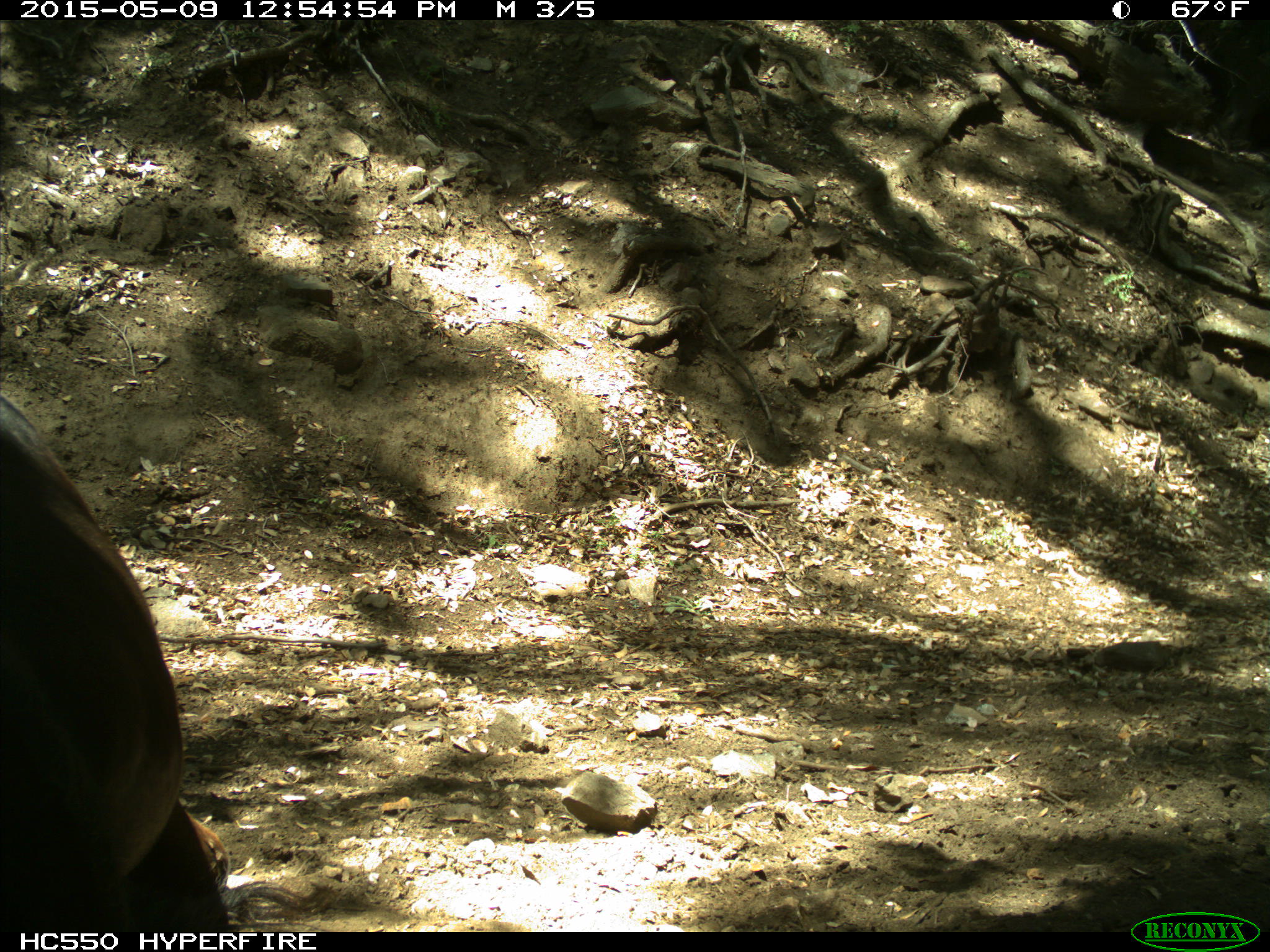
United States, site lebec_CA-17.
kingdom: Animalia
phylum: Chordata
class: Mammalia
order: Artiodactyla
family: Bovidae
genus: Bos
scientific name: Bos taurus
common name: domestic cow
Bos taurus (domestic cow).